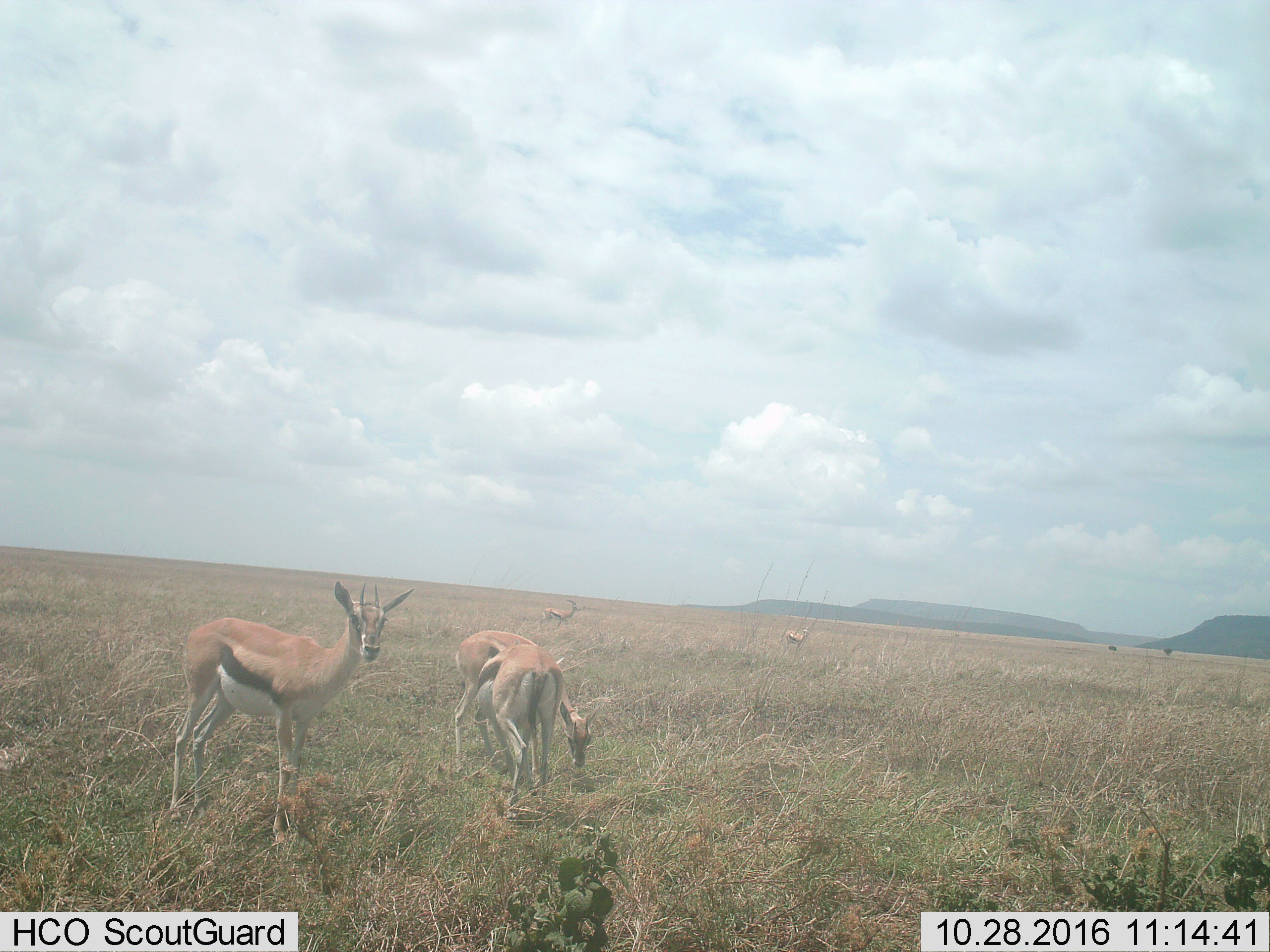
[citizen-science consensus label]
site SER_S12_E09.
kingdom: Animalia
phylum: Chordata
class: Mammalia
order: Artiodactyla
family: Bovidae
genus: Eudorcas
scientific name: Eudorcas thomsonii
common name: thomson's gazelle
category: gazellethomsons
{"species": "gazellethomsons (thomson's gazelle) (Eudorcas thomsonii)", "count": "5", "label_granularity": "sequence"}